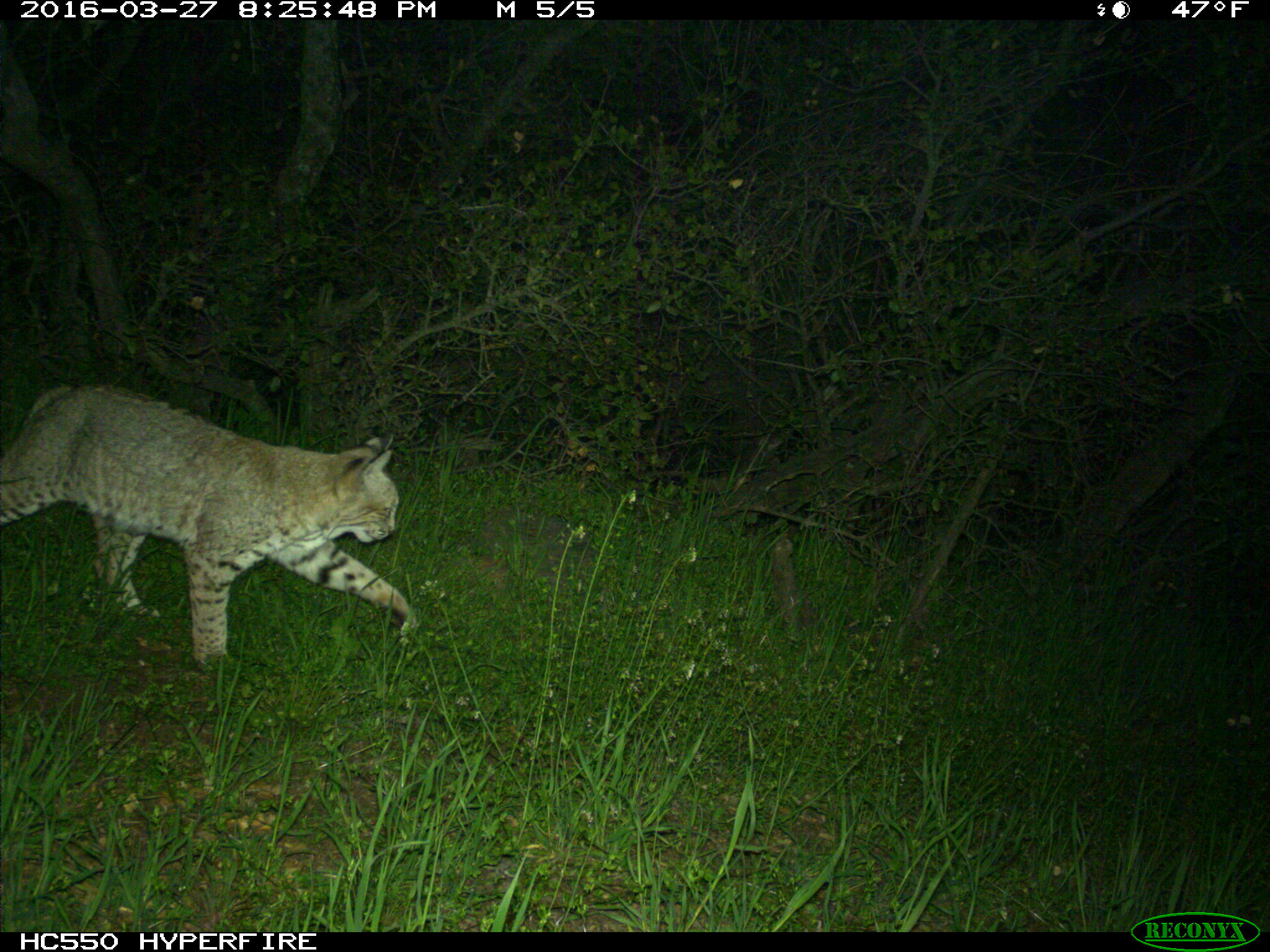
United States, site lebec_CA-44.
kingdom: Animalia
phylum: Chordata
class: Mammalia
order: Carnivora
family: Felidae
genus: Lynx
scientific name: Lynx rufus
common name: bobcat